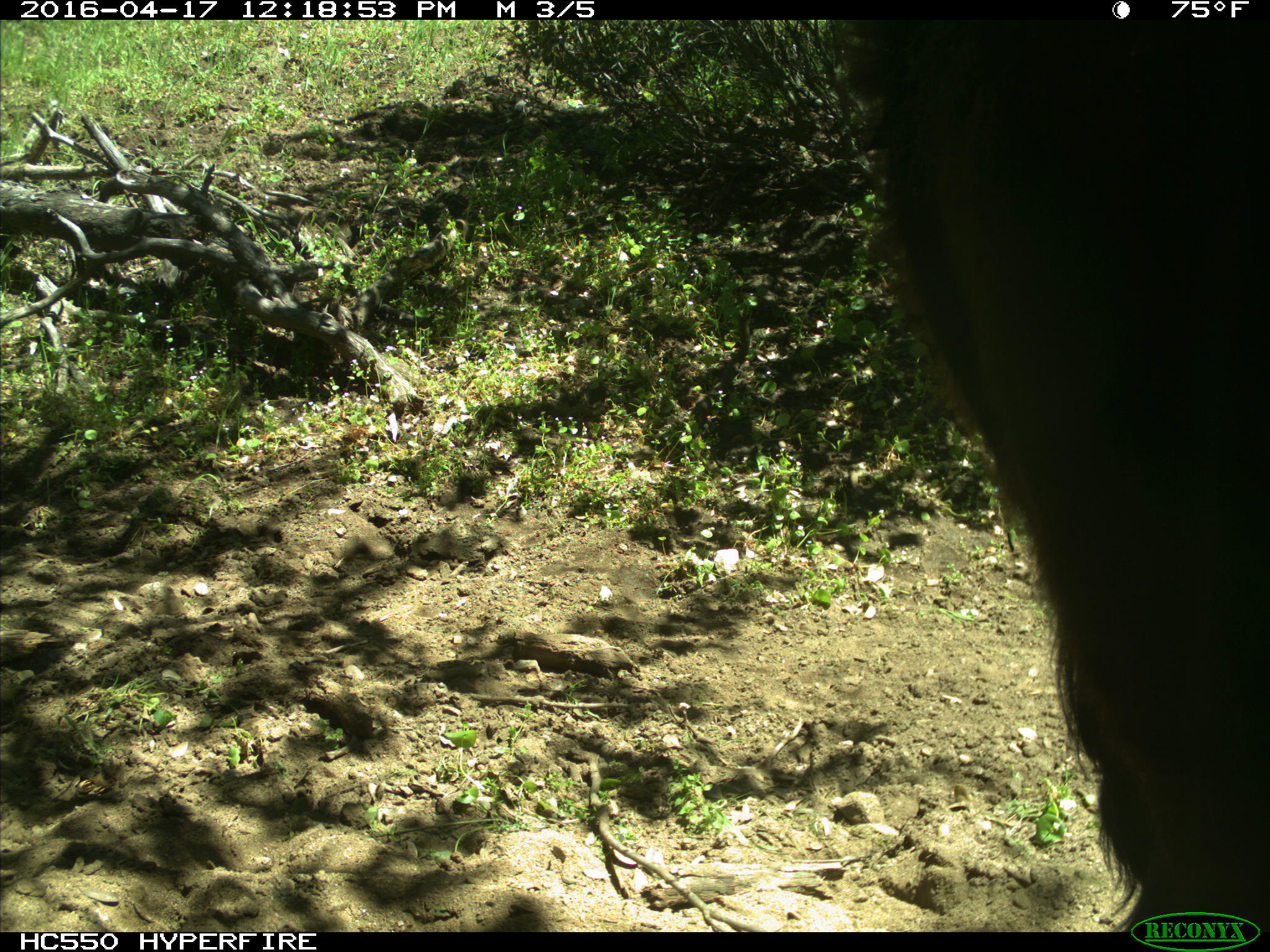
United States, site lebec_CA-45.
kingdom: Animalia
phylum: Chordata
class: Mammalia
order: Artiodactyla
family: Bovidae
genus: Bos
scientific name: Bos taurus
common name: domestic cow